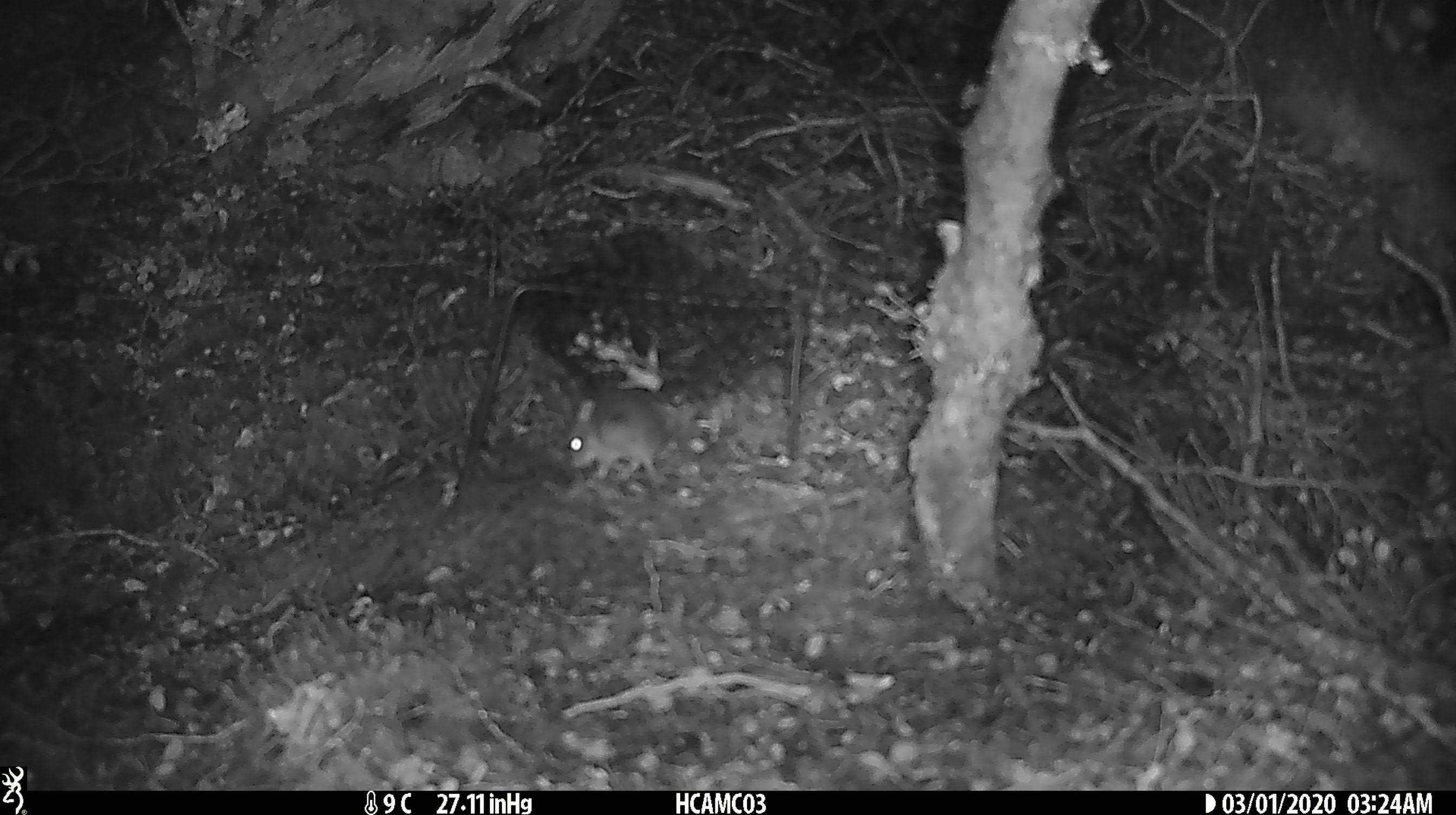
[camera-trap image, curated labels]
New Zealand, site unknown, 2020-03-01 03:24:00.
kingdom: Animalia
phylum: Chordata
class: Mammalia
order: Rodentia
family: Muridae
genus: Mus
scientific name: Mus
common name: mouse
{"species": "mouse (Mus)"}